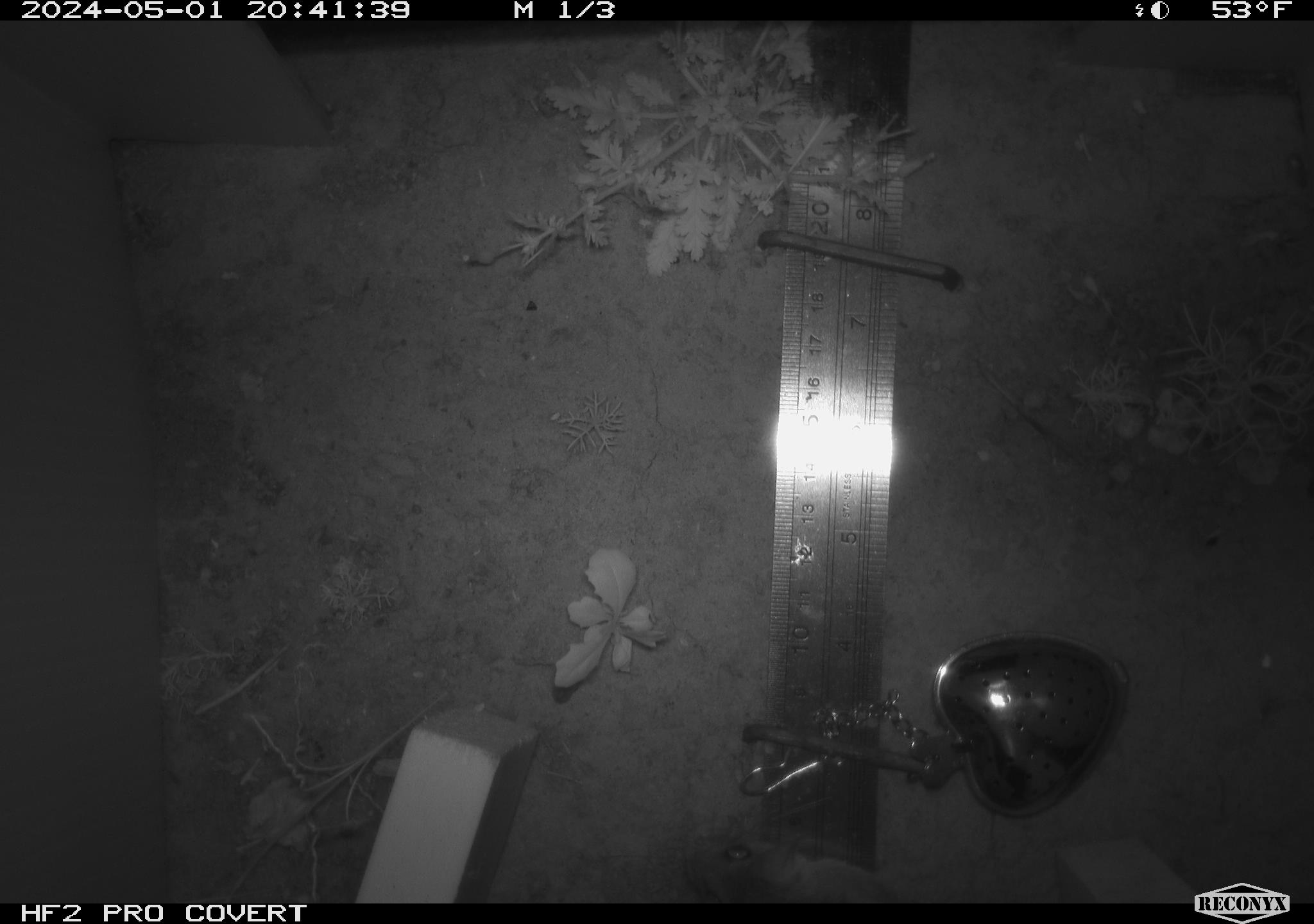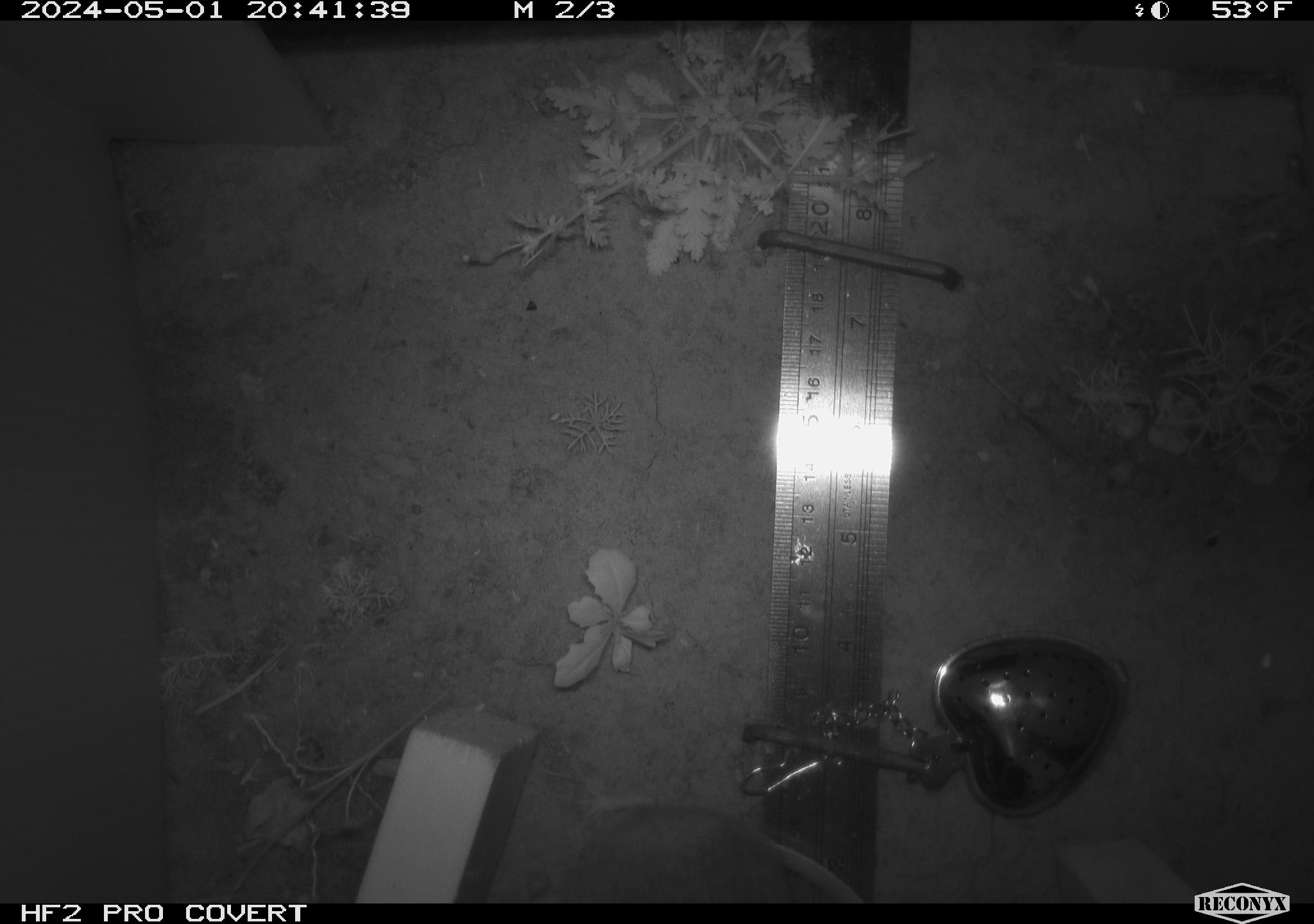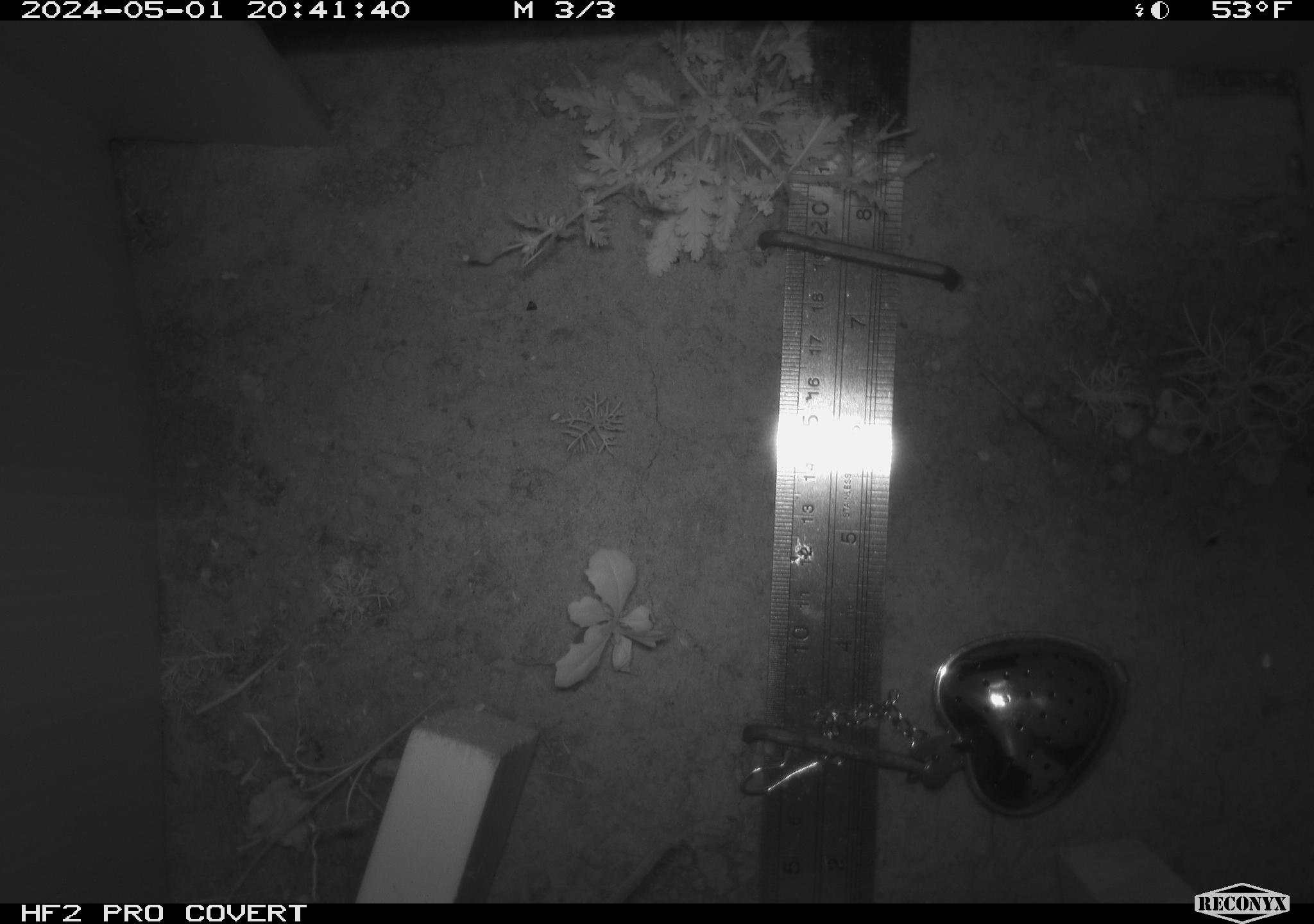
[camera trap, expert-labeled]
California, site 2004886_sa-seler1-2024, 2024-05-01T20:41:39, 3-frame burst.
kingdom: Animalia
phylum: Chordata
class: Mammalia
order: Rodentia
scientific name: Rodentia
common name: mouse species